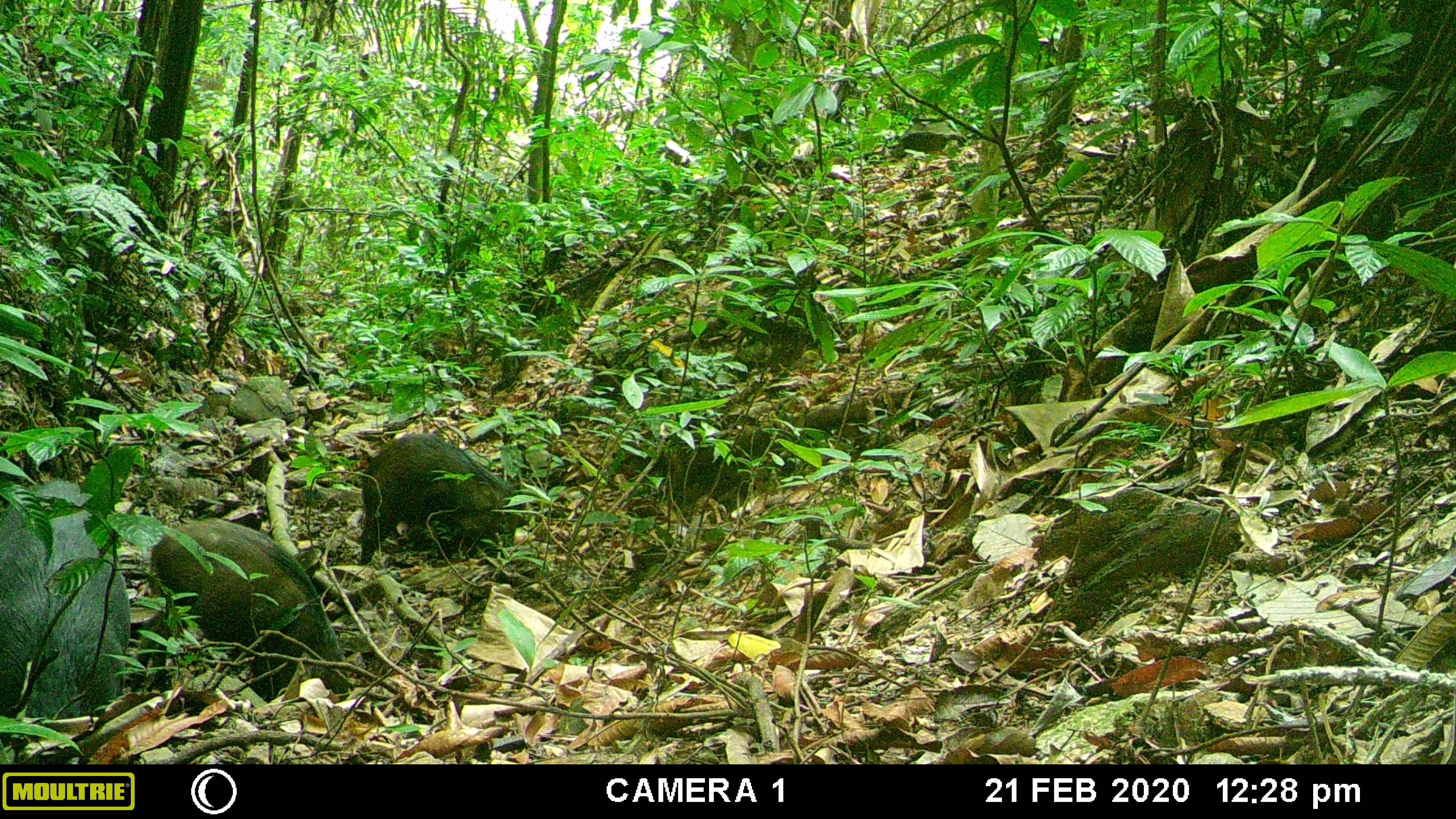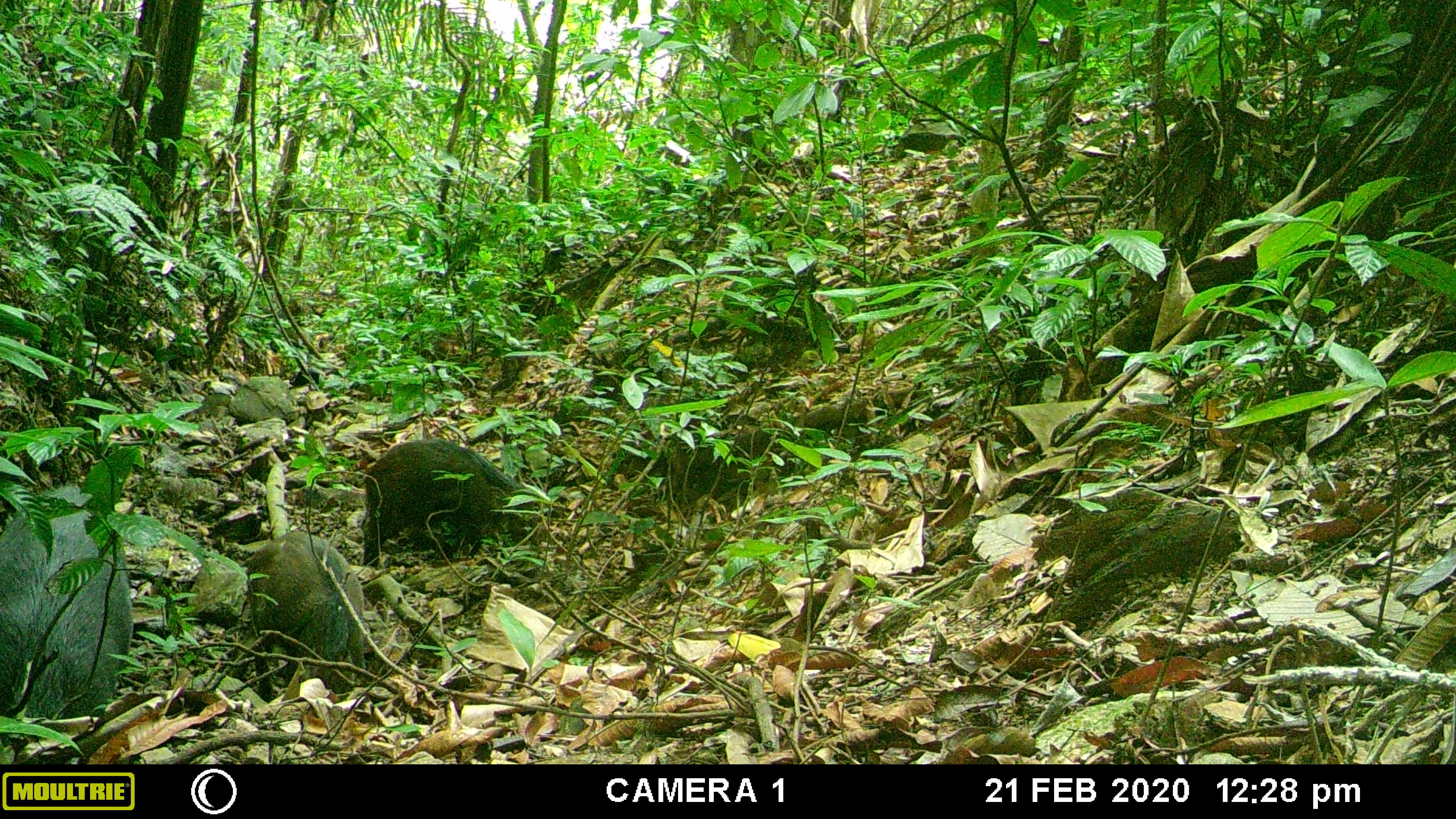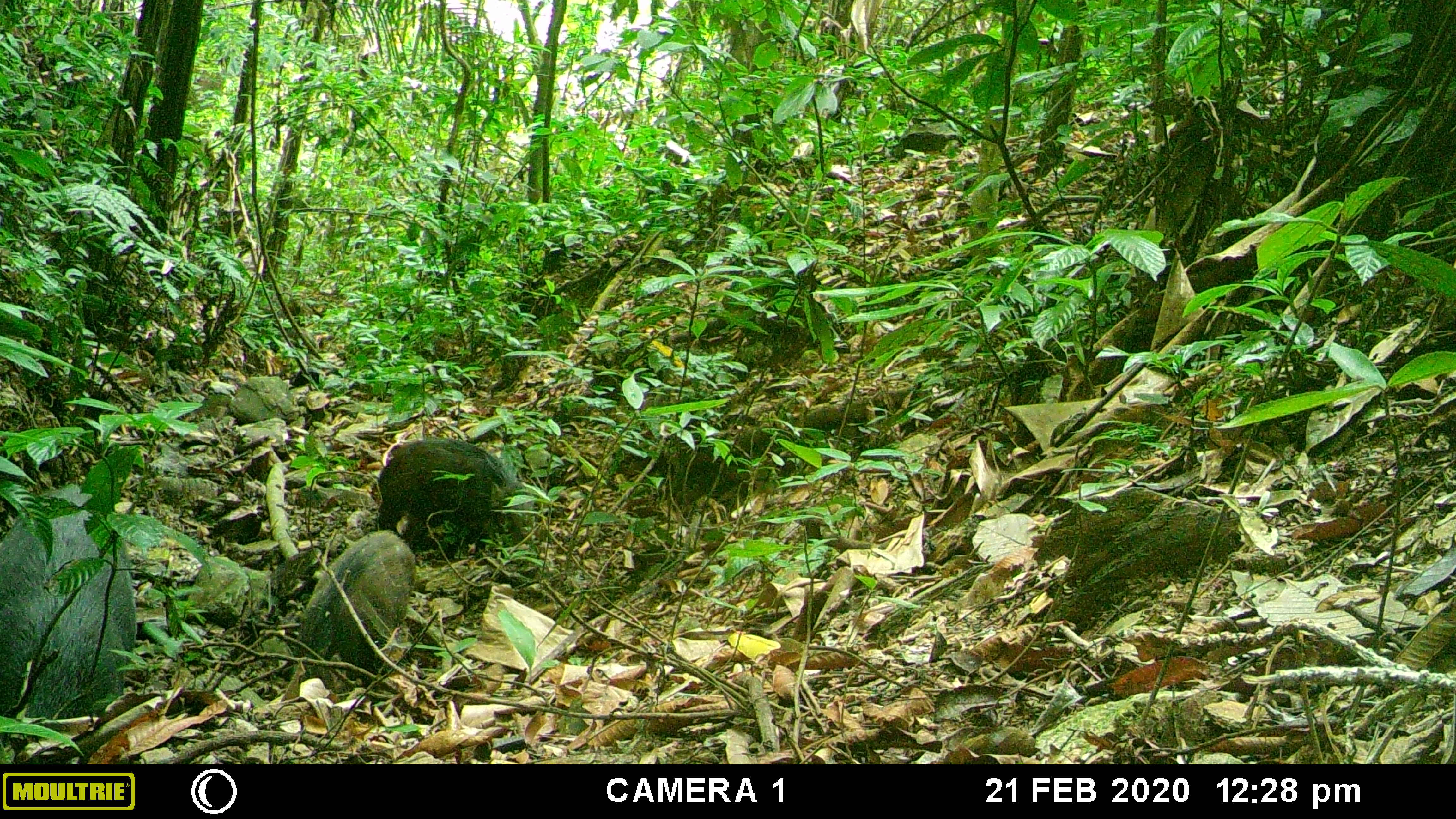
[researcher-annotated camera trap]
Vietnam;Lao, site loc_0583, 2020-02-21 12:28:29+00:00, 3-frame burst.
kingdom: Animalia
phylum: Chordata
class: Mammalia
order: Artiodactyla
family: Suidae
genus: Sus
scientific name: Sus scrofa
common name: eurasian wild pig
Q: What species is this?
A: Eurasian wild pig (Sus scrofa).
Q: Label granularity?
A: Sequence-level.